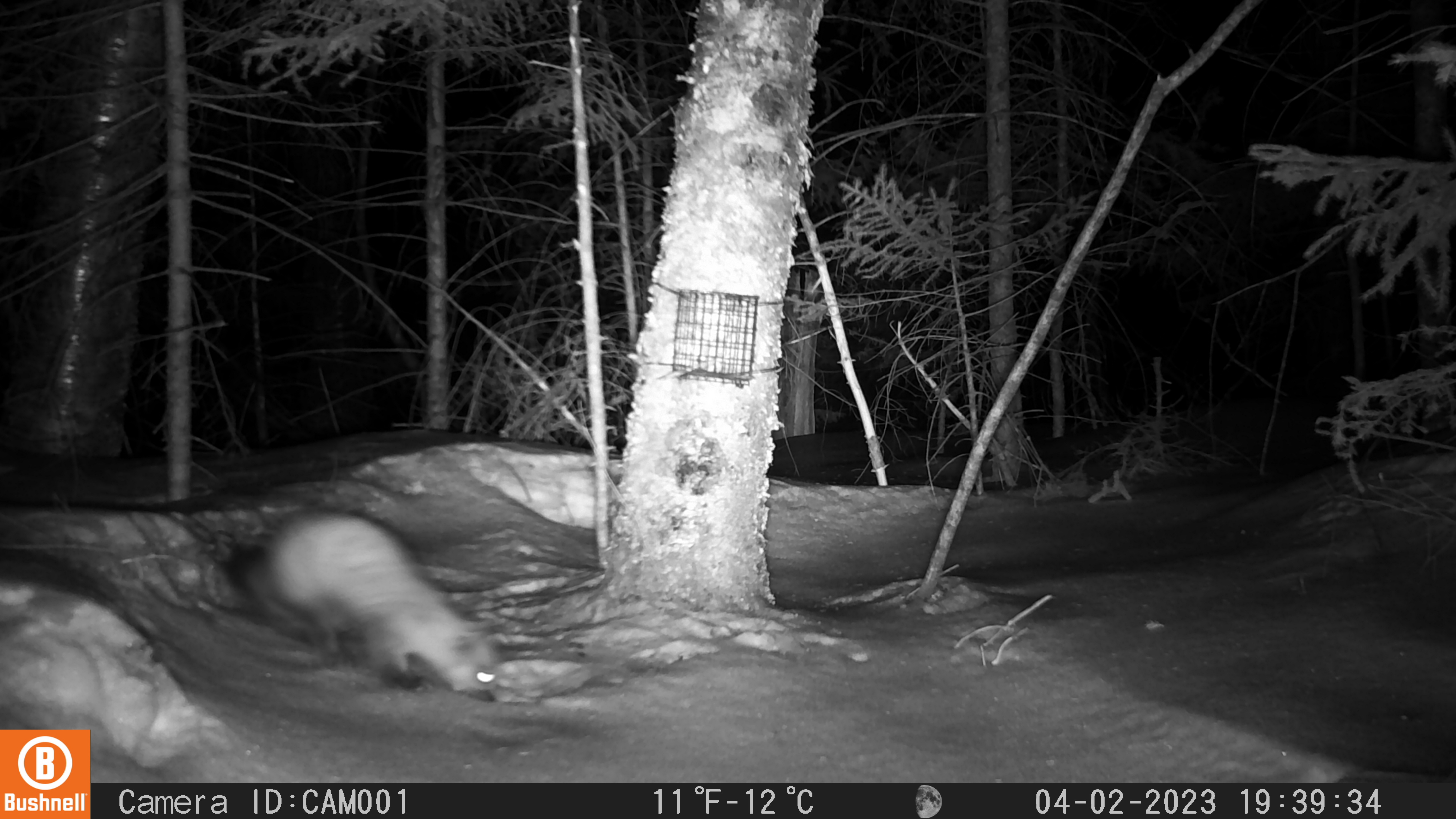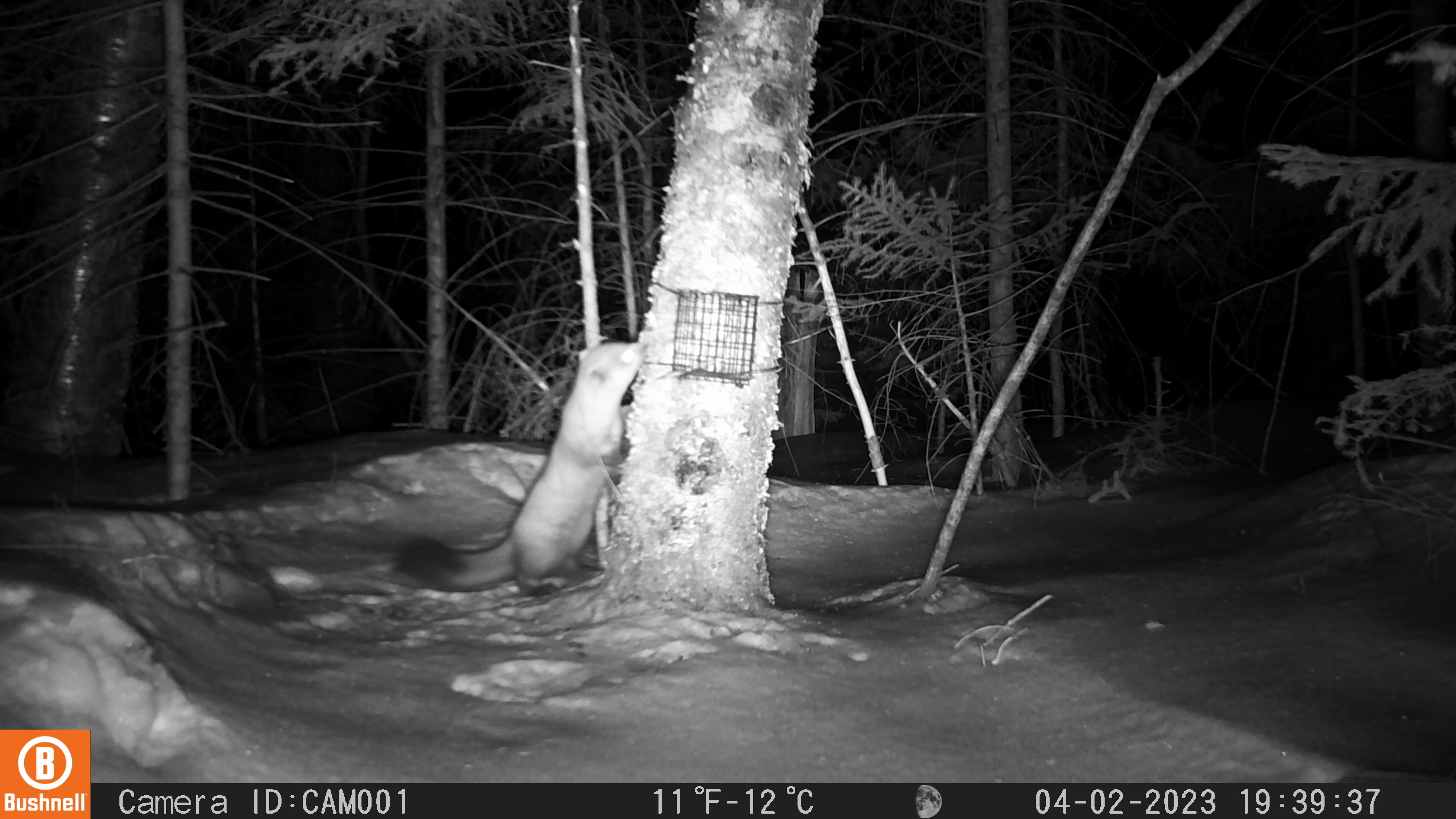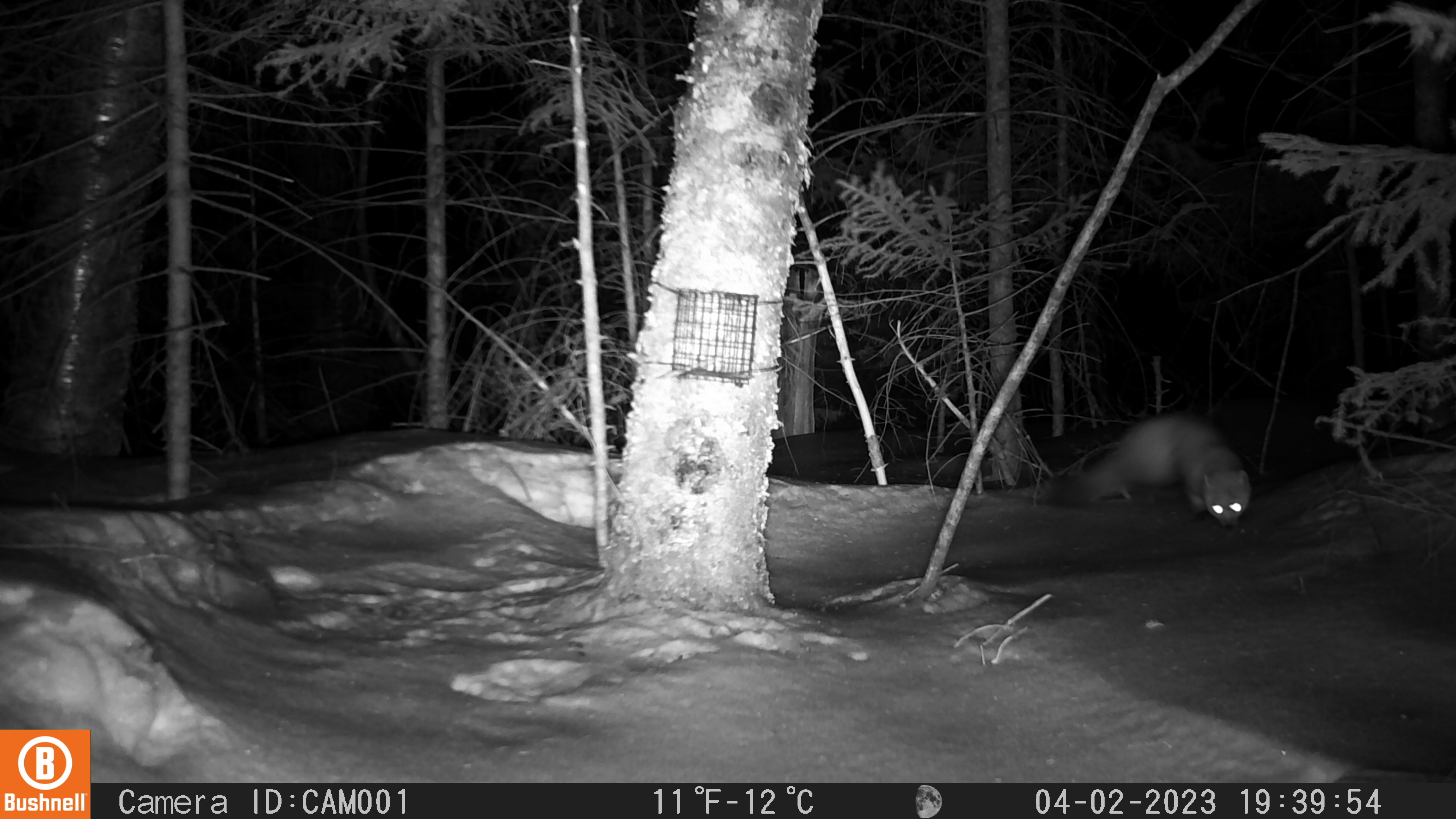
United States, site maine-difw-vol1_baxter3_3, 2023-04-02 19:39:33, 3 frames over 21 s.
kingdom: Animalia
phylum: Chordata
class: Mammalia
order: Carnivora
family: Mustelidae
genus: Martes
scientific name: Martes americana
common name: american marten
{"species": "american marten (Martes americana)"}